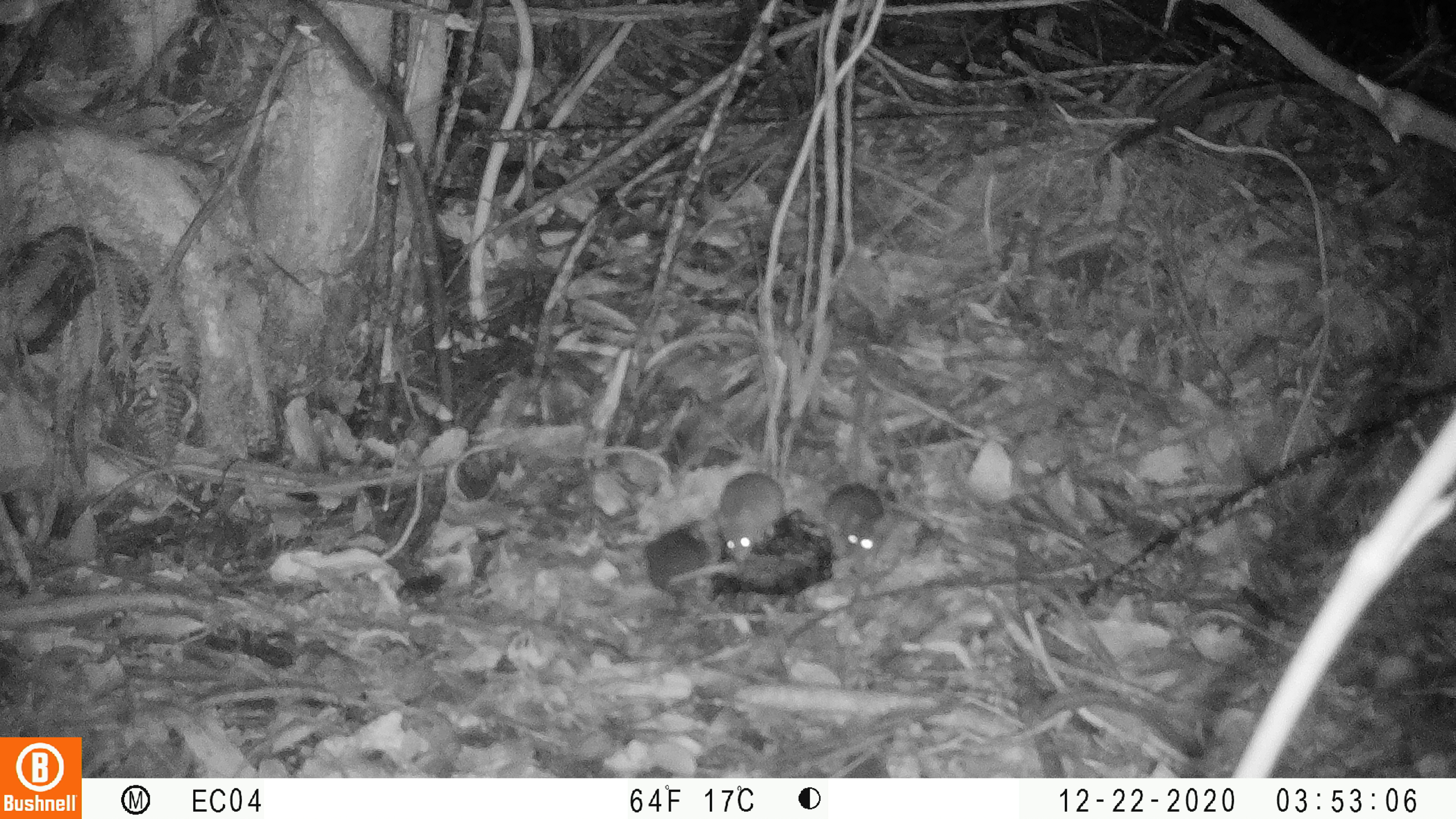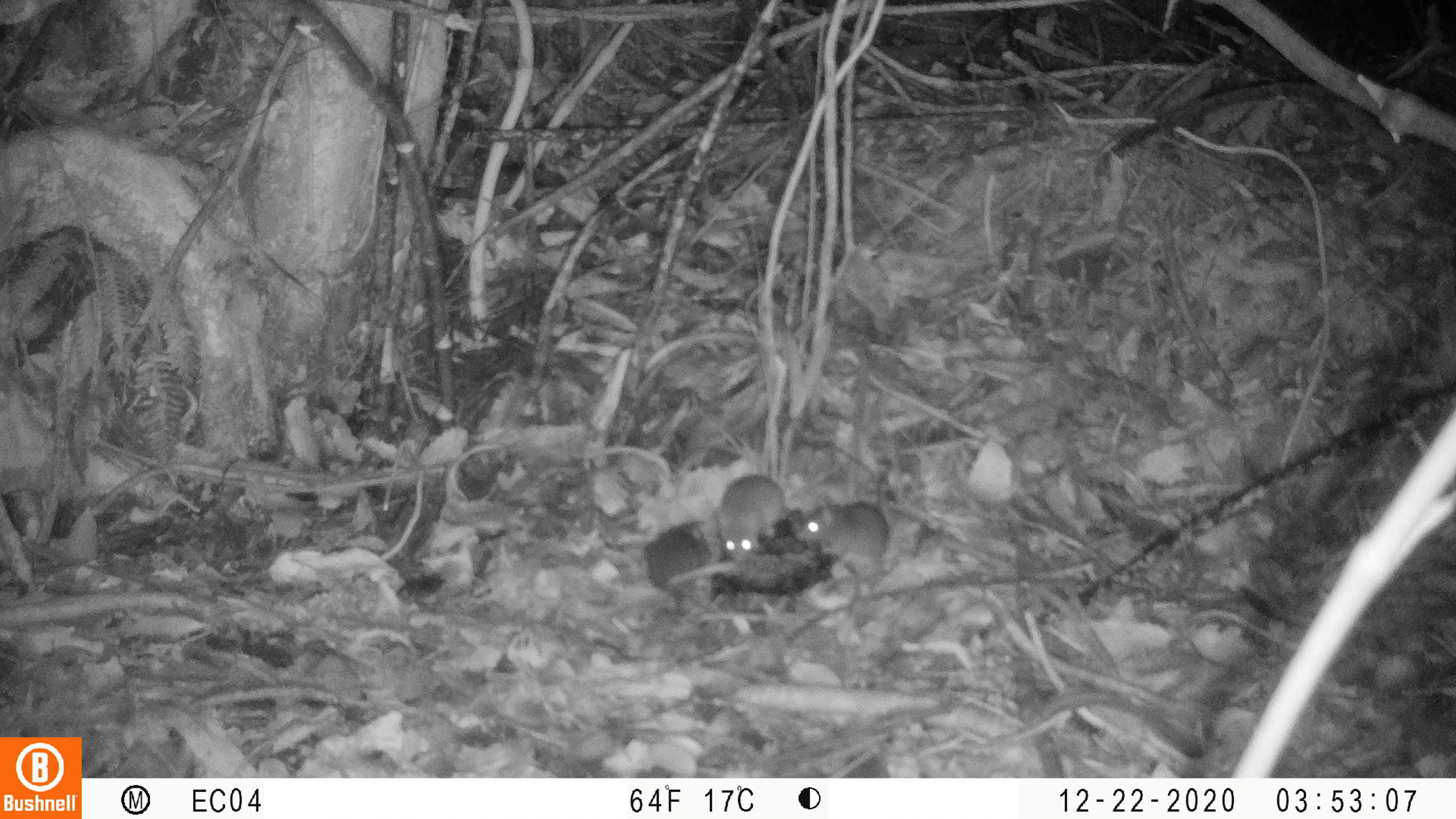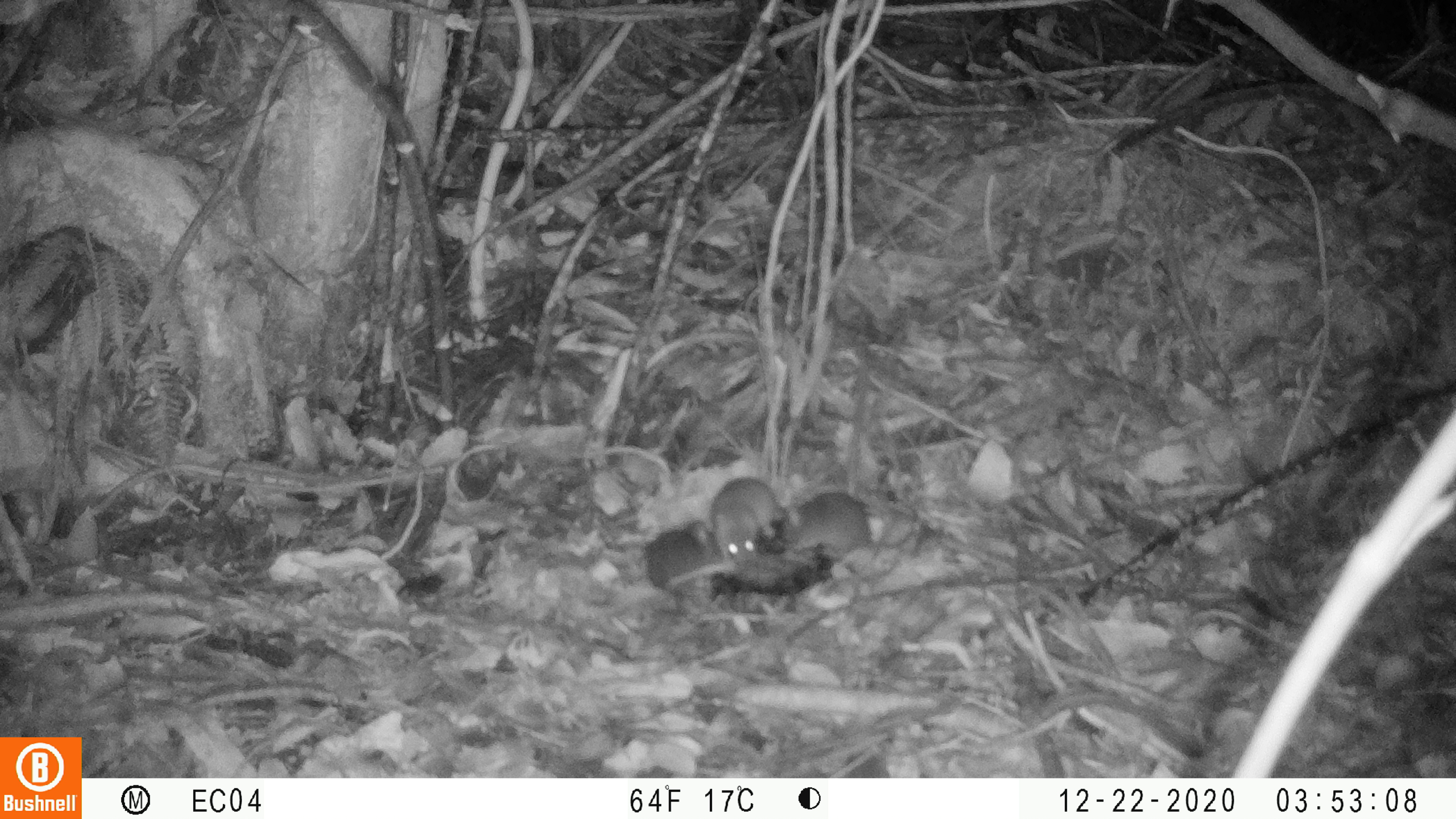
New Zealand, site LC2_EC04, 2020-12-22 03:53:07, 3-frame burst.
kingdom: Animalia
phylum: Chordata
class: Mammalia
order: Rodentia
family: Muridae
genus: Mus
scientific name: Mus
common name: mouse